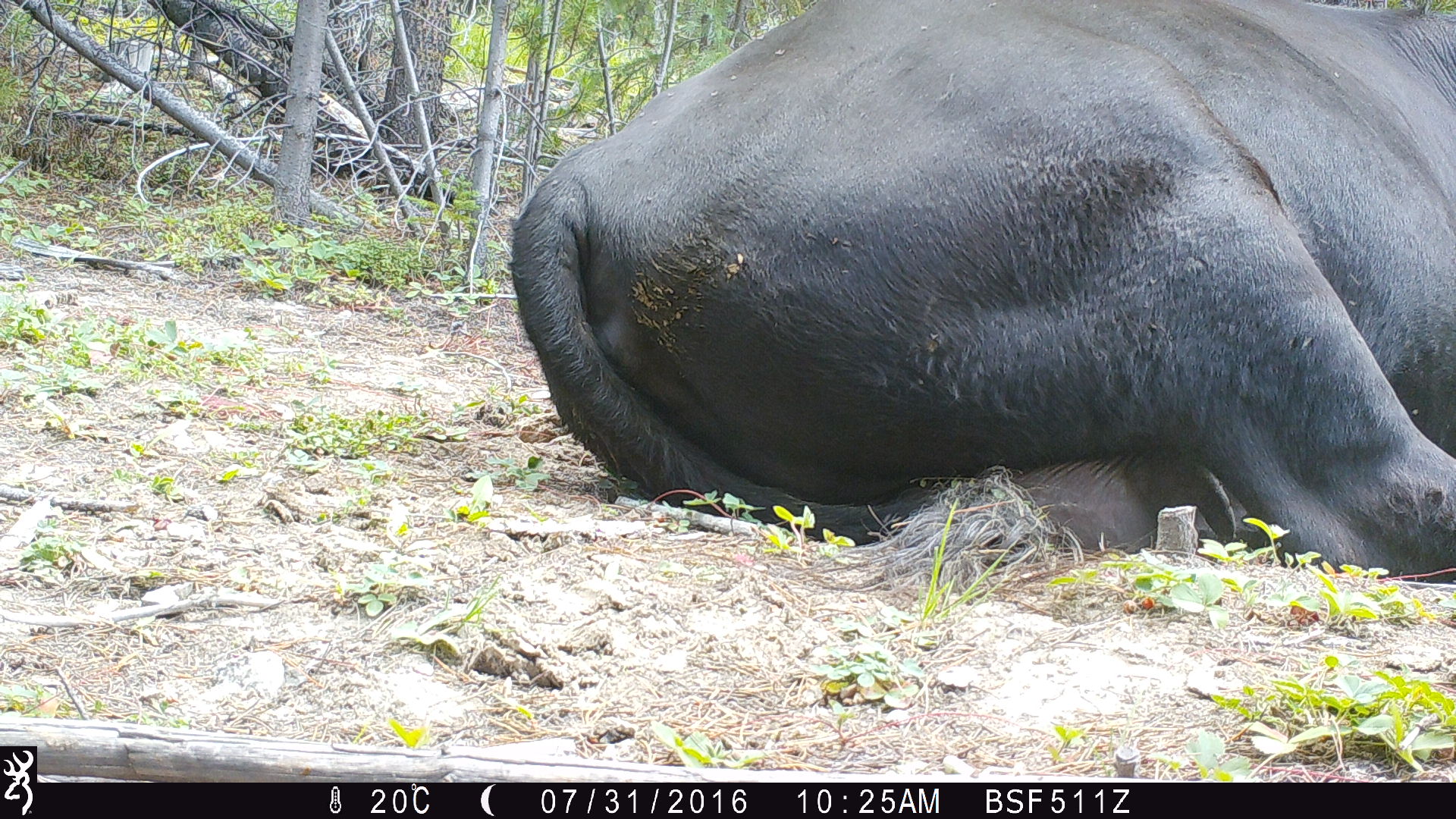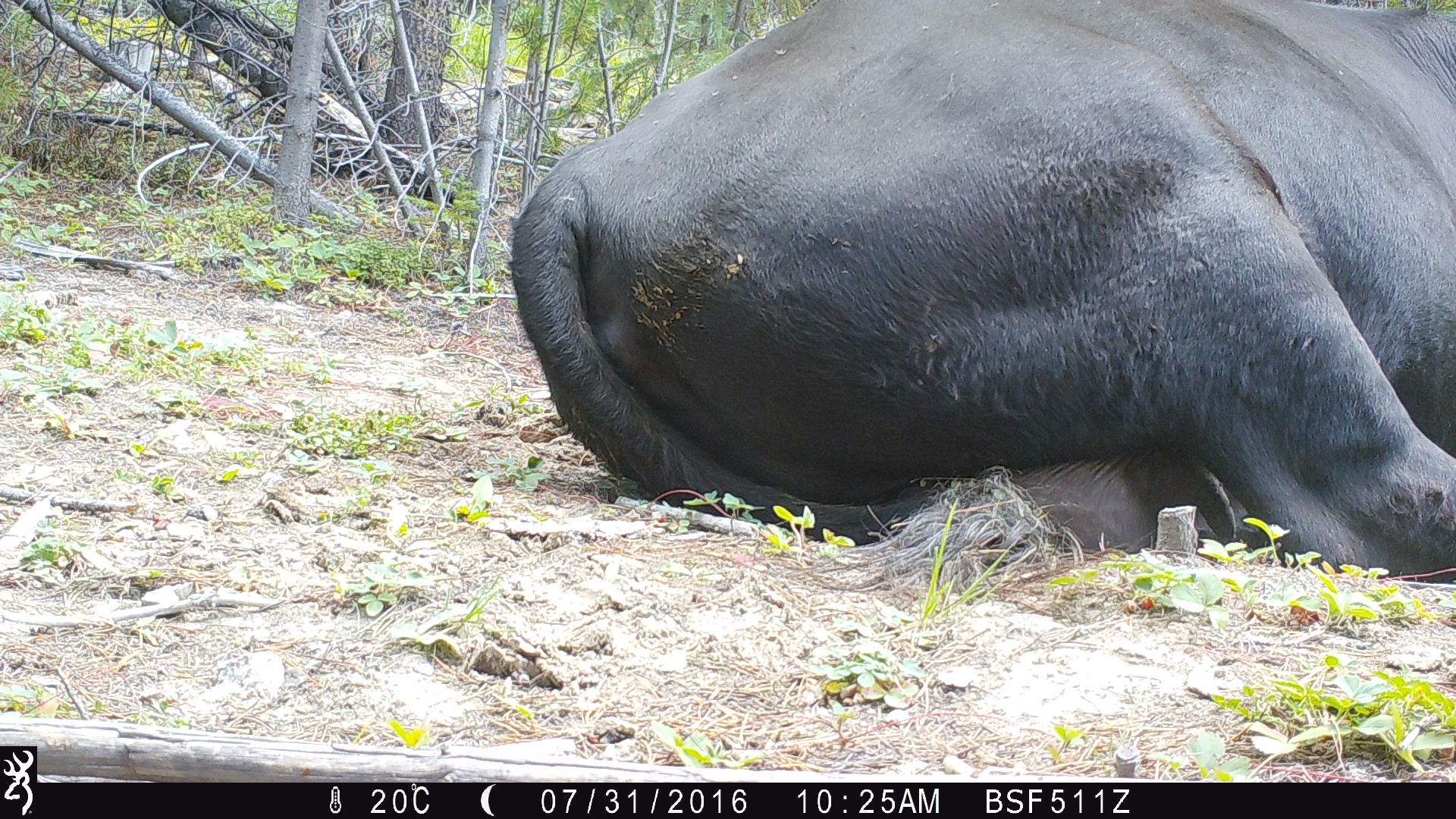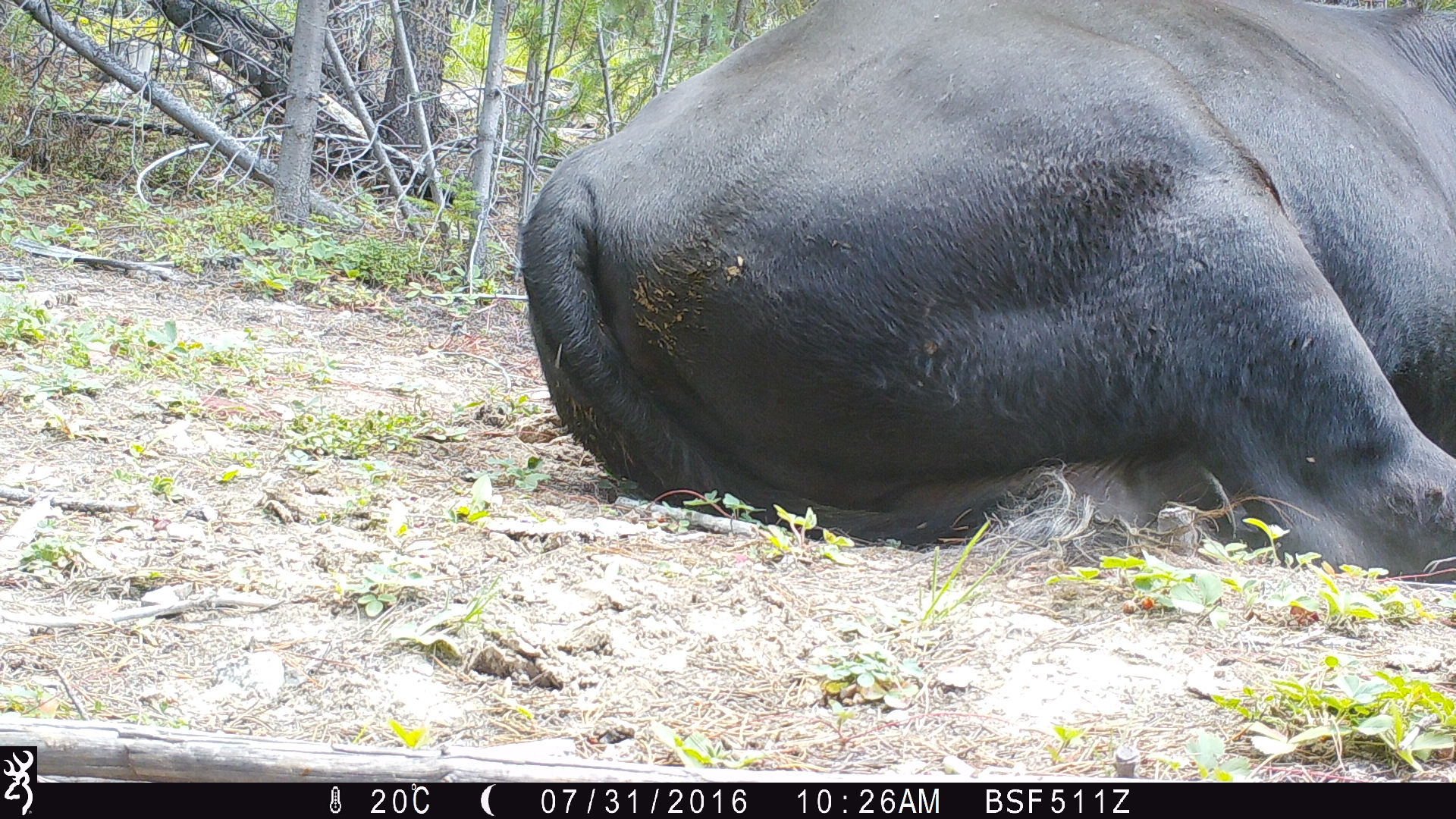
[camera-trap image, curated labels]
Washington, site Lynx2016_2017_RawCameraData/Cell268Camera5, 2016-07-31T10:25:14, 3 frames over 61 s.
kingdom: Animalia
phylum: Chordata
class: Mammalia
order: Artiodactyla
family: Bovidae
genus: Bos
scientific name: Bos taurus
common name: domestic cattle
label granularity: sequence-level